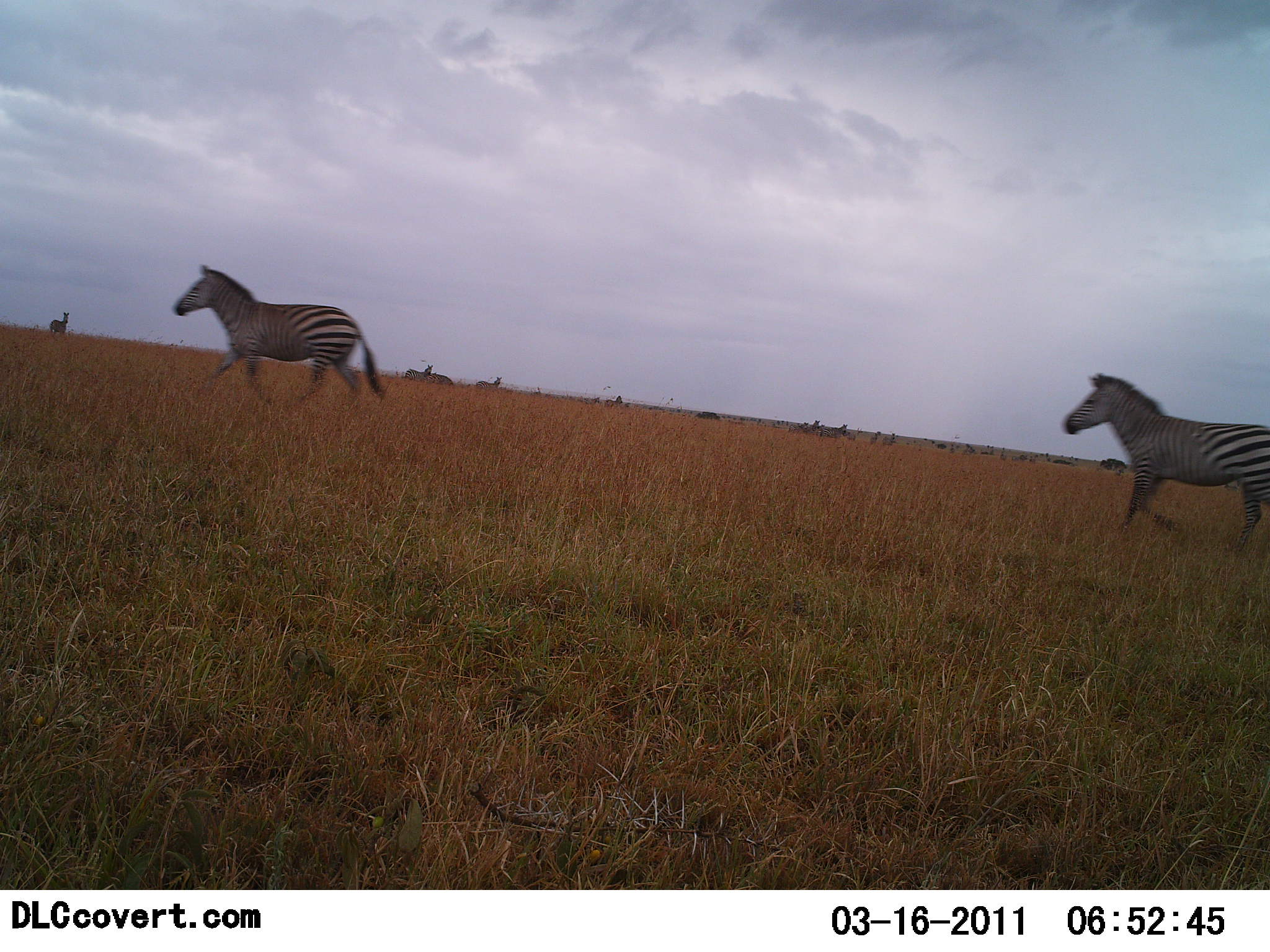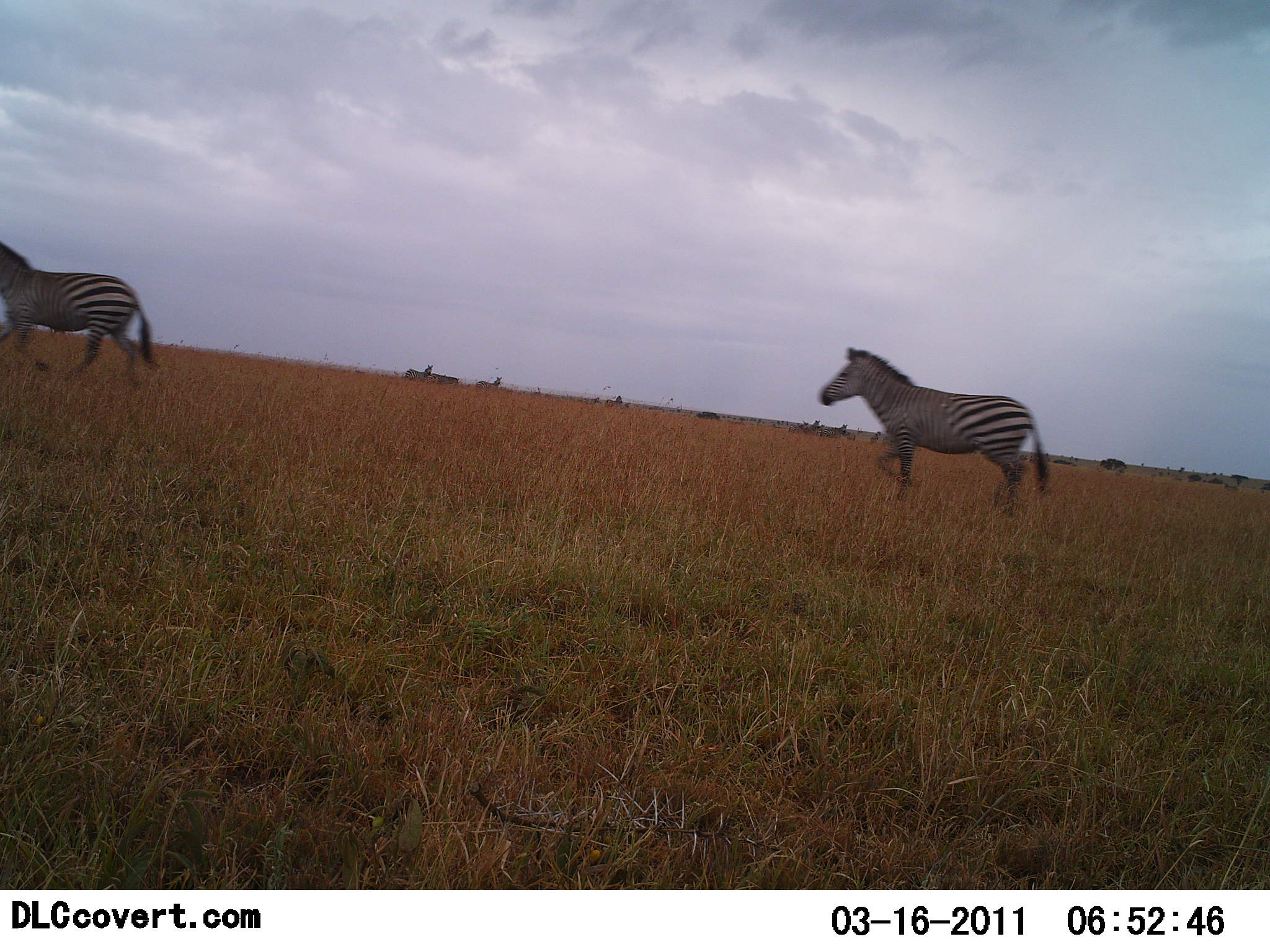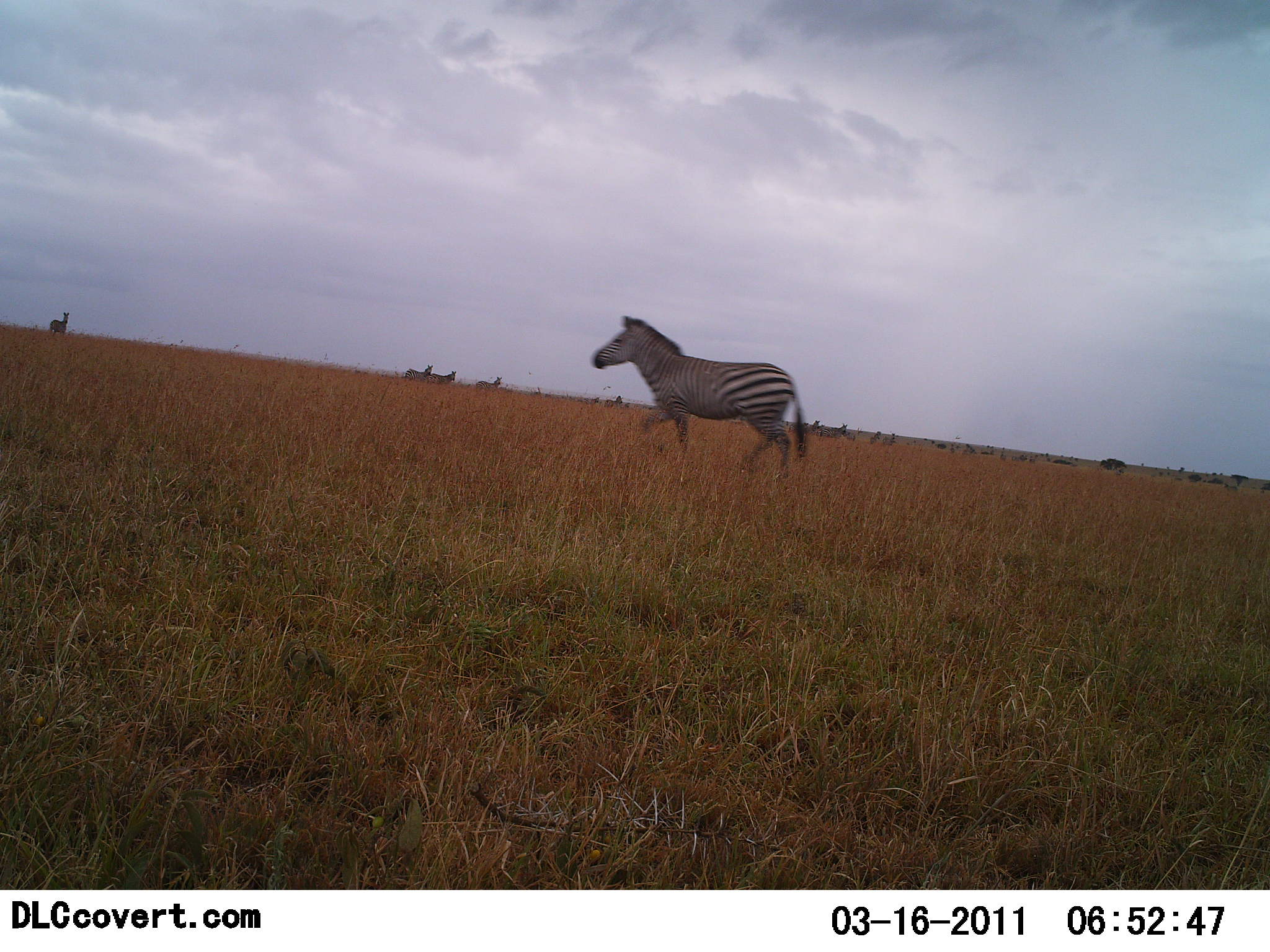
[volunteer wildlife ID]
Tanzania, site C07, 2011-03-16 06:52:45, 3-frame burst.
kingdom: Animalia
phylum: Chordata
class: Mammalia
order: Perissodactyla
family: Equidae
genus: Equus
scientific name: Equus quagga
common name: plains zebra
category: zebra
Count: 2.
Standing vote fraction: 15%.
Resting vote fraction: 0%.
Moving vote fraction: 100%.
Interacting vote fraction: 0%.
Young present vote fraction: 0%.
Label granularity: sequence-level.